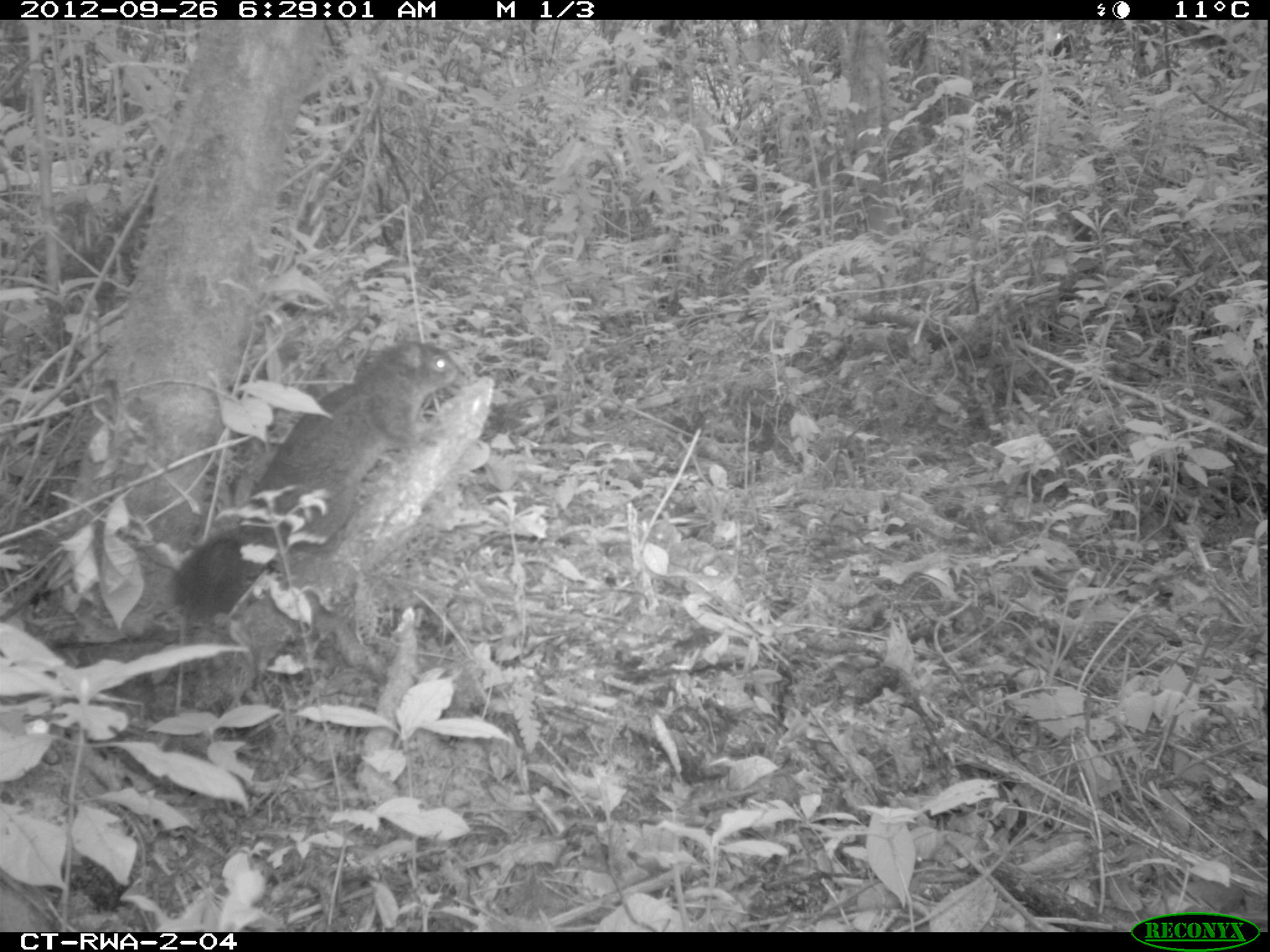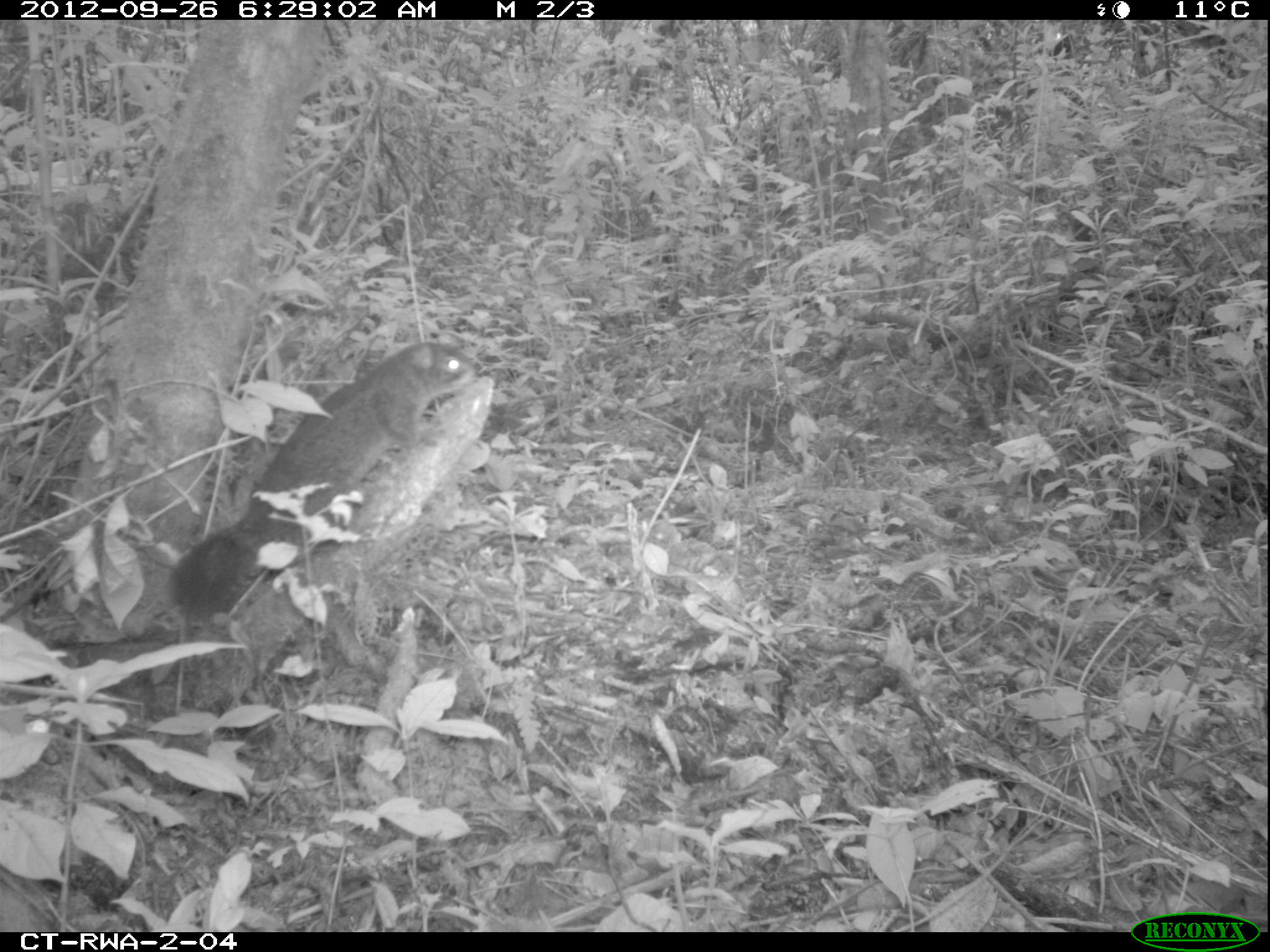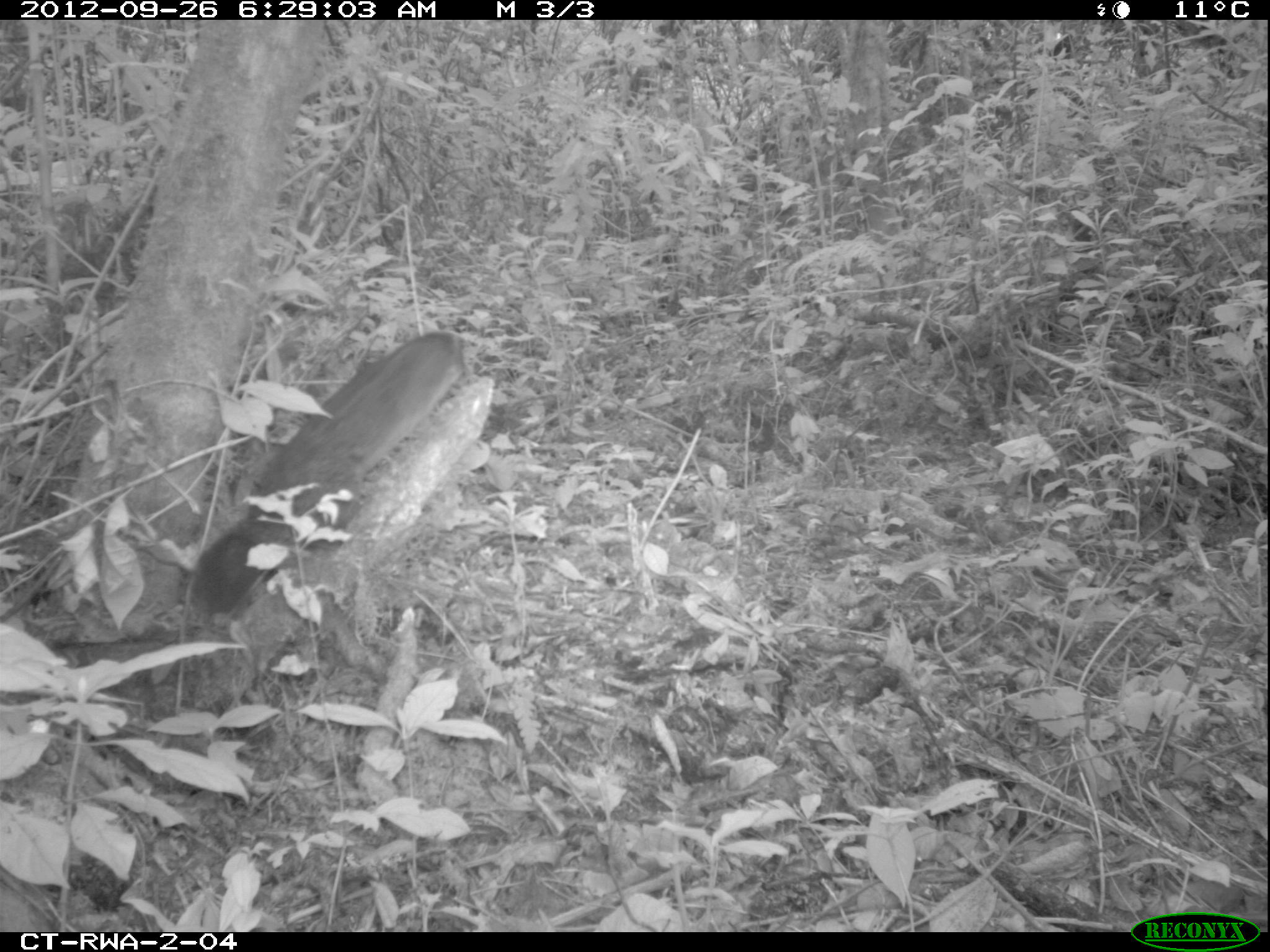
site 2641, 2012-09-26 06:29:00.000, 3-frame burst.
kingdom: Animalia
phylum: Chordata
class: Mammalia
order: Rodentia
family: Sciuridae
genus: Funisciurus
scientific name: Funisciurus carruthersi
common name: carruther's mountain squirrel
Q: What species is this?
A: Funisciurus carruthersi (carruther's mountain squirrel).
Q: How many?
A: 1.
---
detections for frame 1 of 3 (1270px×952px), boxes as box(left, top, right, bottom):
funisciurus carruthersi: box(169, 337, 462, 627)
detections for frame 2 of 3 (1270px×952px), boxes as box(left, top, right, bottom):
funisciurus carruthersi: box(167, 340, 473, 623)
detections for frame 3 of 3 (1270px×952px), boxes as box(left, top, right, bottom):
funisciurus carruthersi: box(189, 327, 468, 619)